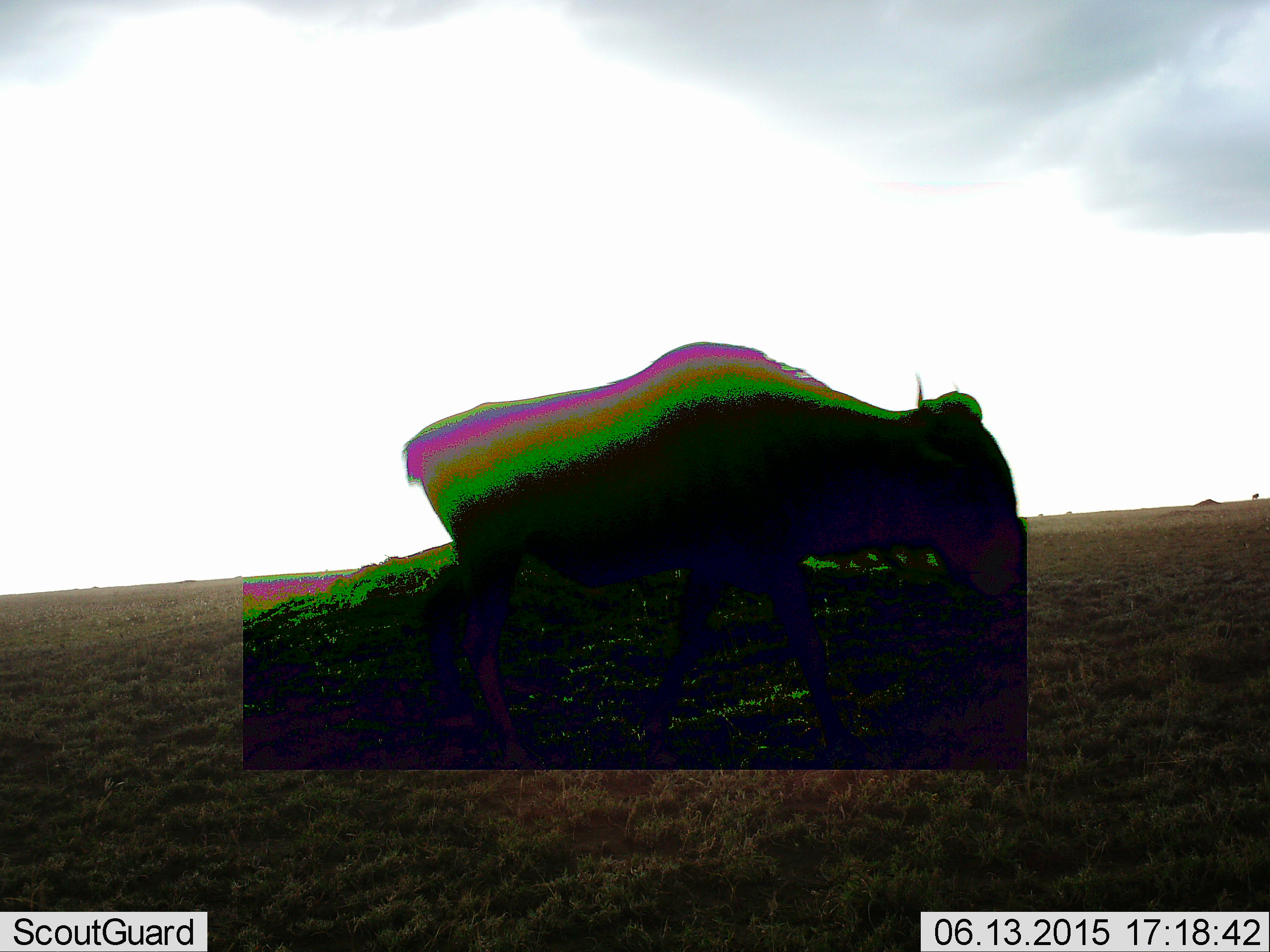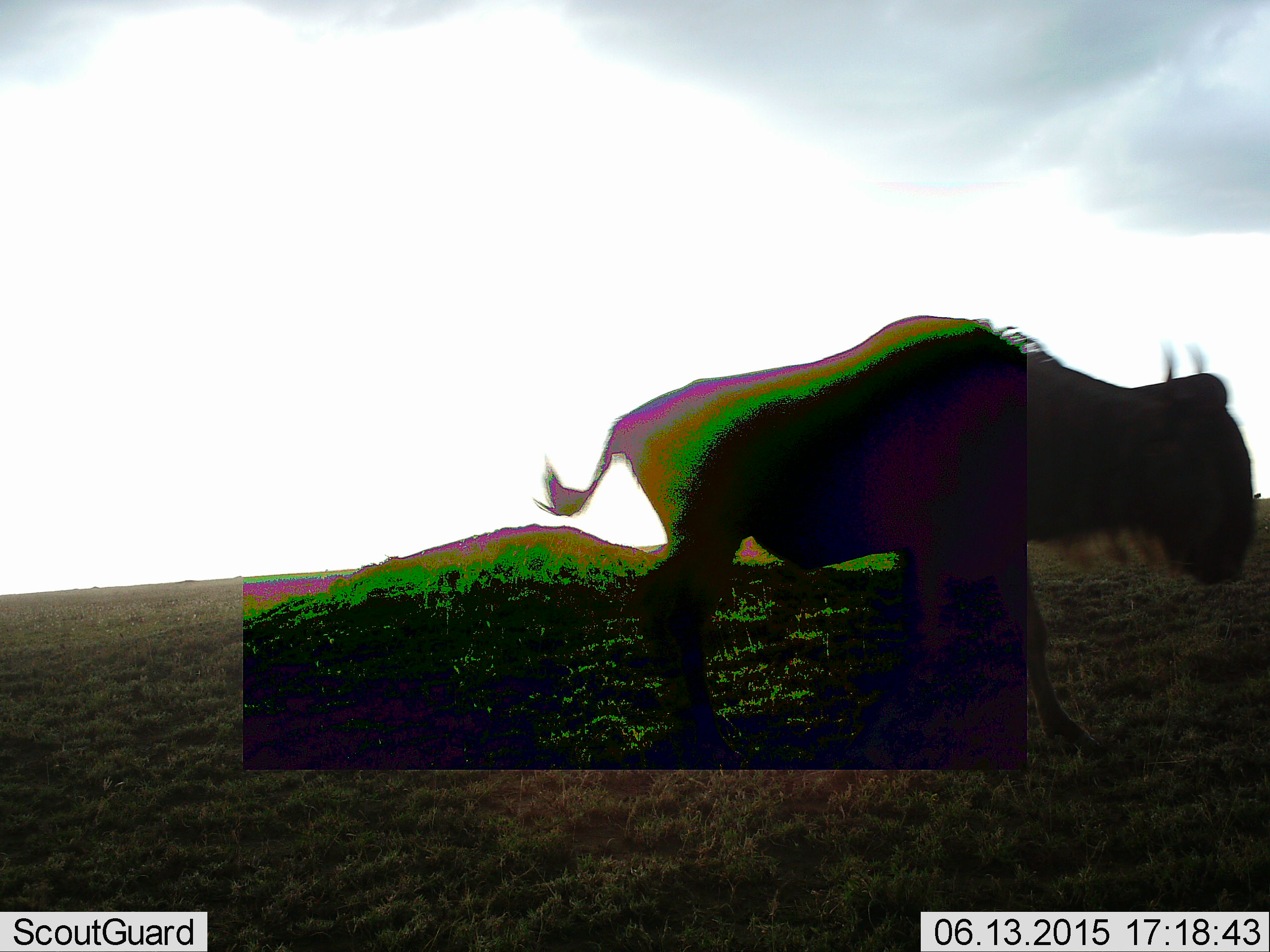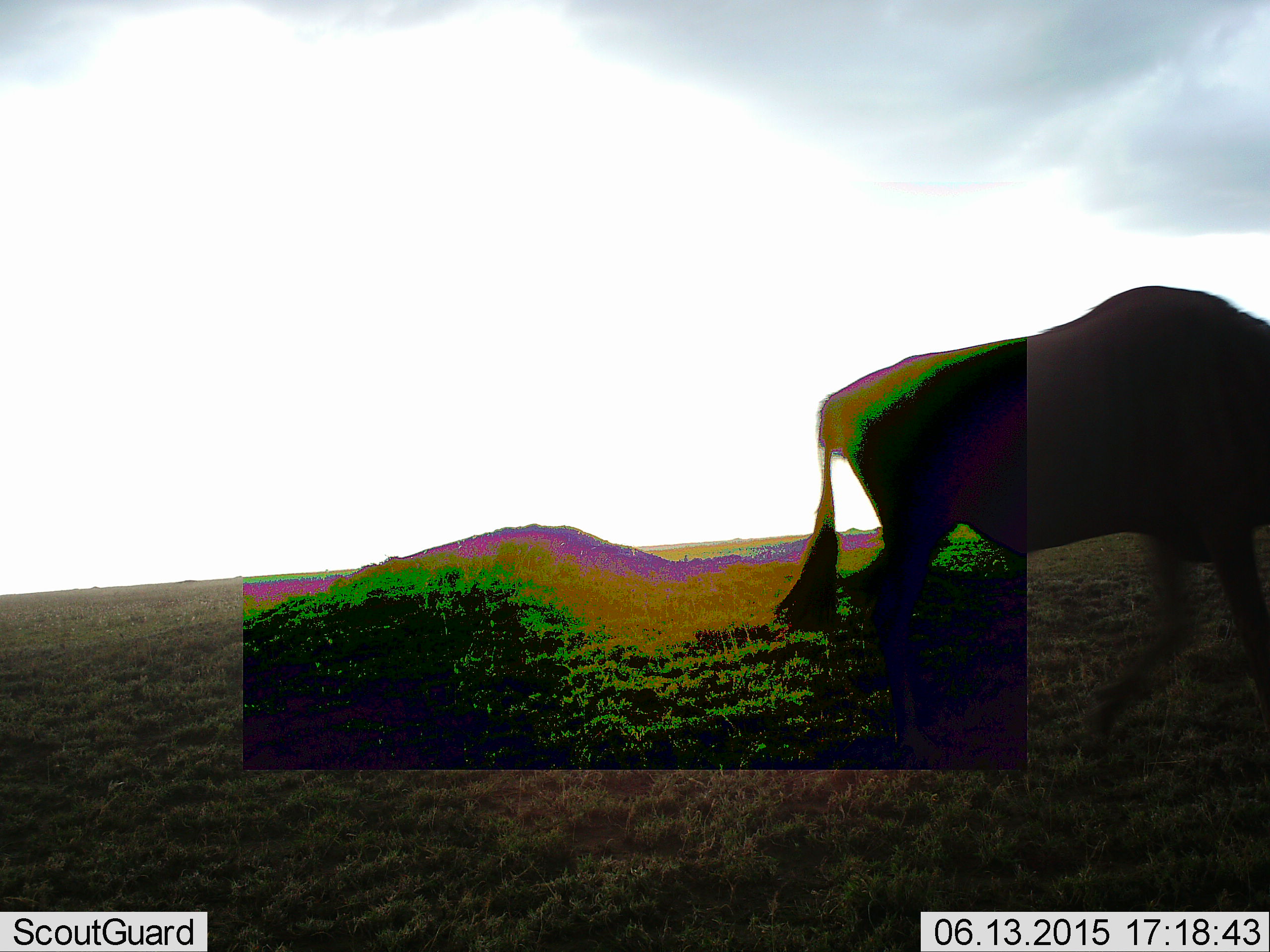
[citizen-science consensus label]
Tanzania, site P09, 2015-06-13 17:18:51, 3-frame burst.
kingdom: Animalia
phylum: Chordata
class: Mammalia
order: Artiodactyla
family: Bovidae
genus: Connochaetes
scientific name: Connochaetes taurinus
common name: blue wildebeest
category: wildebeest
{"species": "wildebeest (blue wildebeest) (Connochaetes taurinus)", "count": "1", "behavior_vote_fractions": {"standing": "20%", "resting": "0%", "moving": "90%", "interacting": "0%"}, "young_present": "0%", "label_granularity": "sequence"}